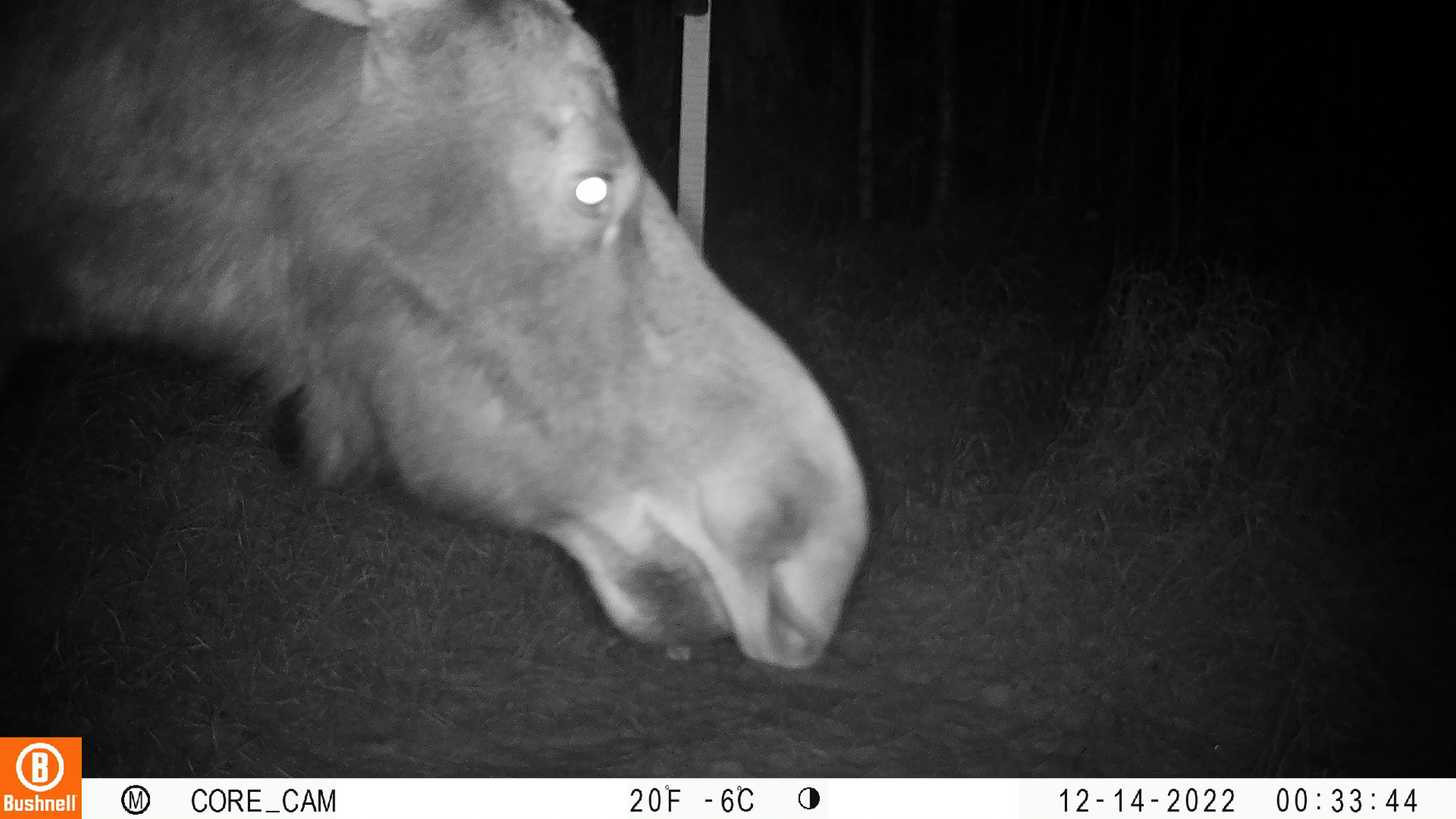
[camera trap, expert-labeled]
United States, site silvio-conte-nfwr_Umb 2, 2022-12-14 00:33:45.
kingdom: Animalia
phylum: Chordata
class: Mammalia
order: Artiodactyla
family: Cervidae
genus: Alces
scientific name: Alces alces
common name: moose